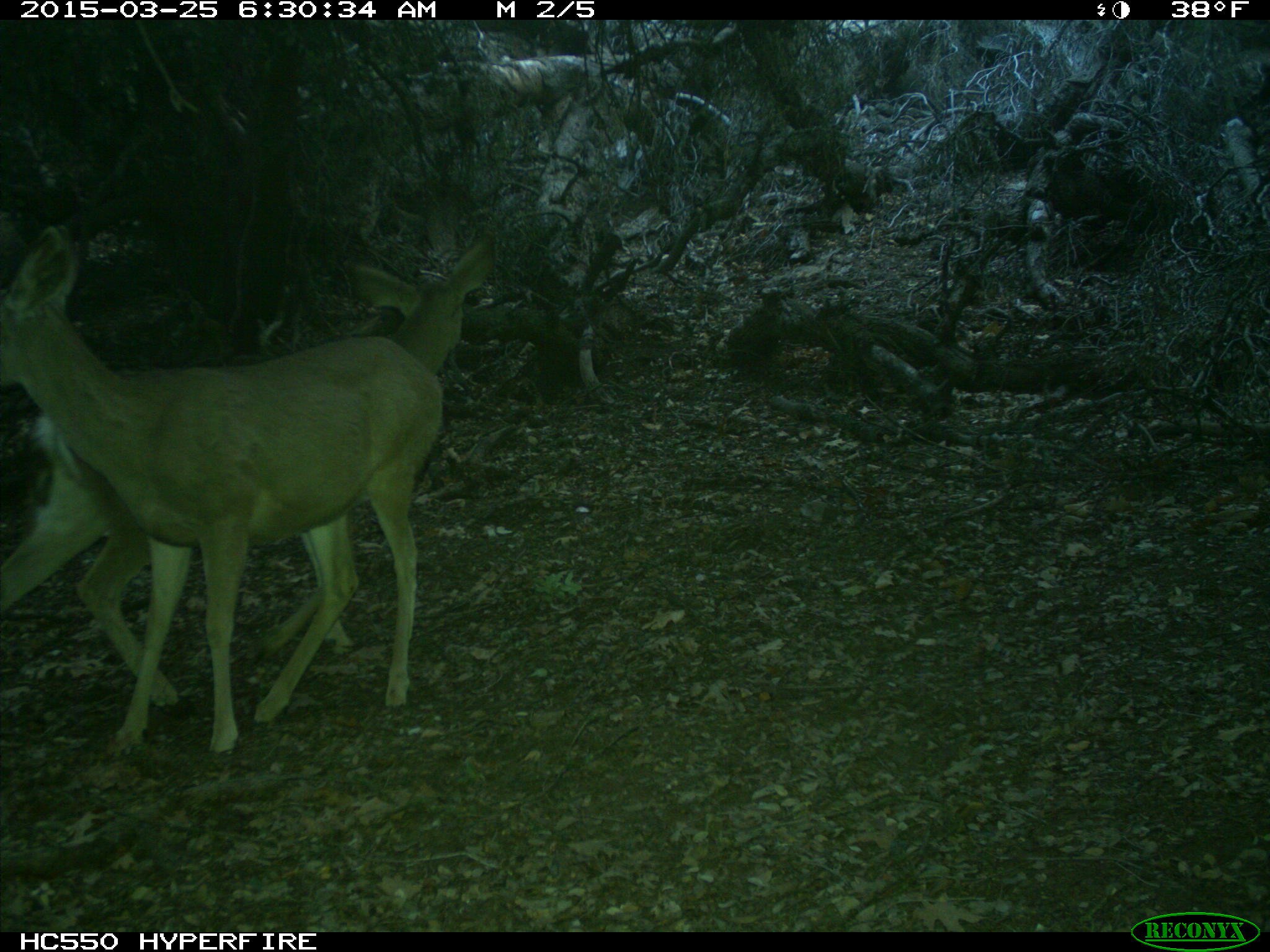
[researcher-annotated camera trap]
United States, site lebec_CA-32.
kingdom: Animalia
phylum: Chordata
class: Mammalia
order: Artiodactyla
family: Cervidae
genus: Odocoileus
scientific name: Odocoileus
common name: deer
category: unidentified deer